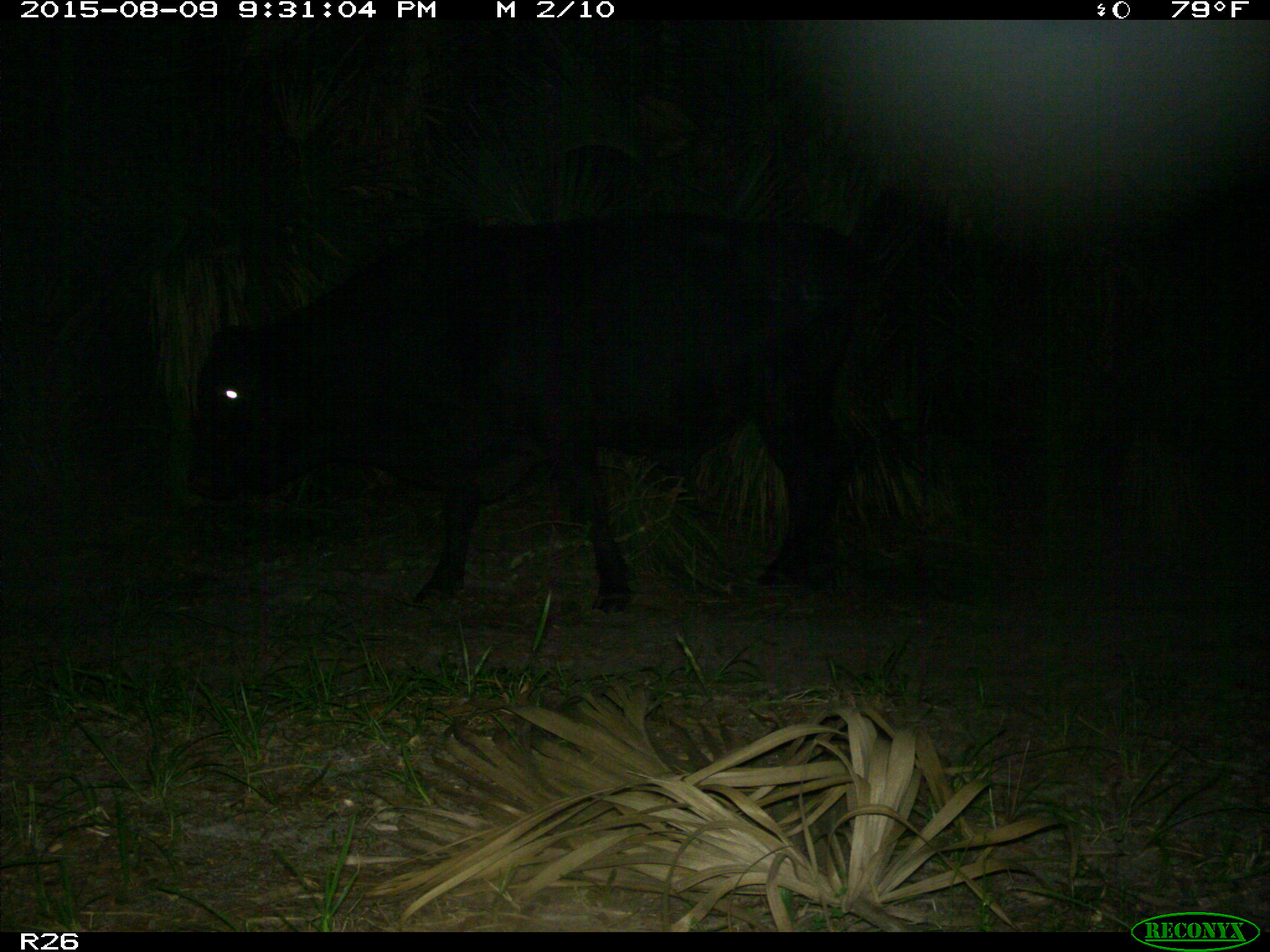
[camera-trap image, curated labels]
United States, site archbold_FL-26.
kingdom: Animalia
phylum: Chordata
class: Mammalia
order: Artiodactyla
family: Bovidae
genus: Bos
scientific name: Bos taurus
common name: domestic cow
Bos taurus (domestic cow).